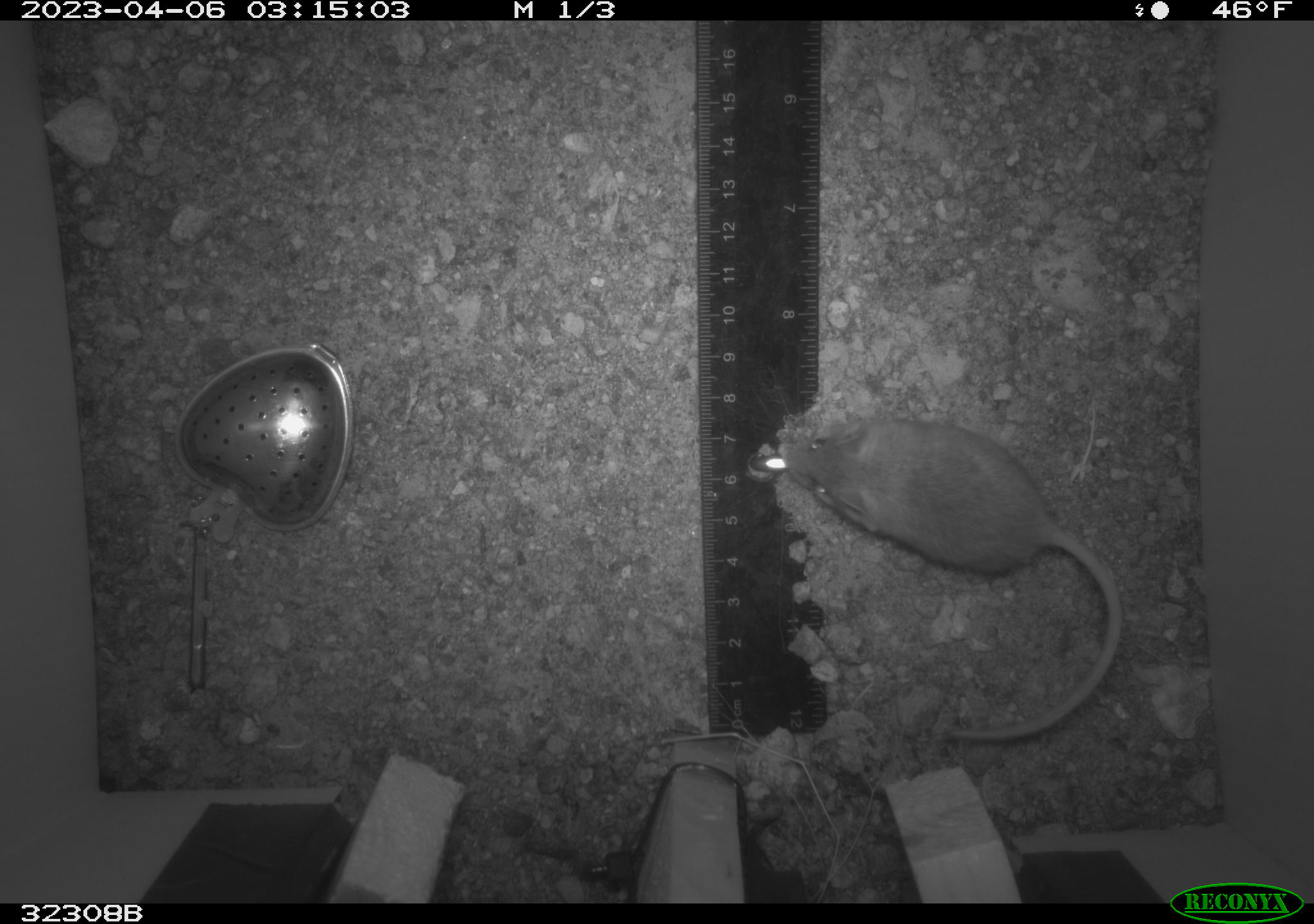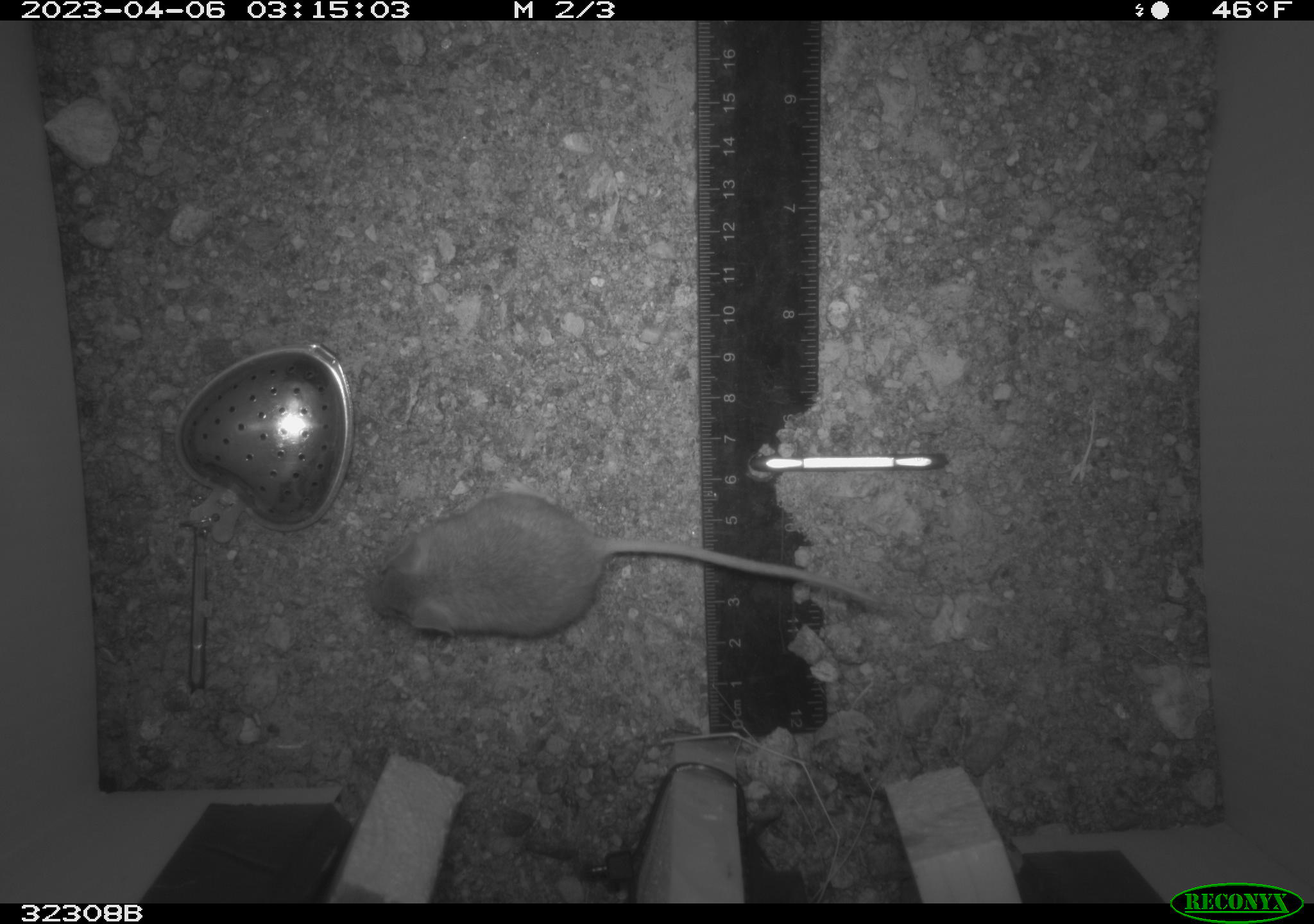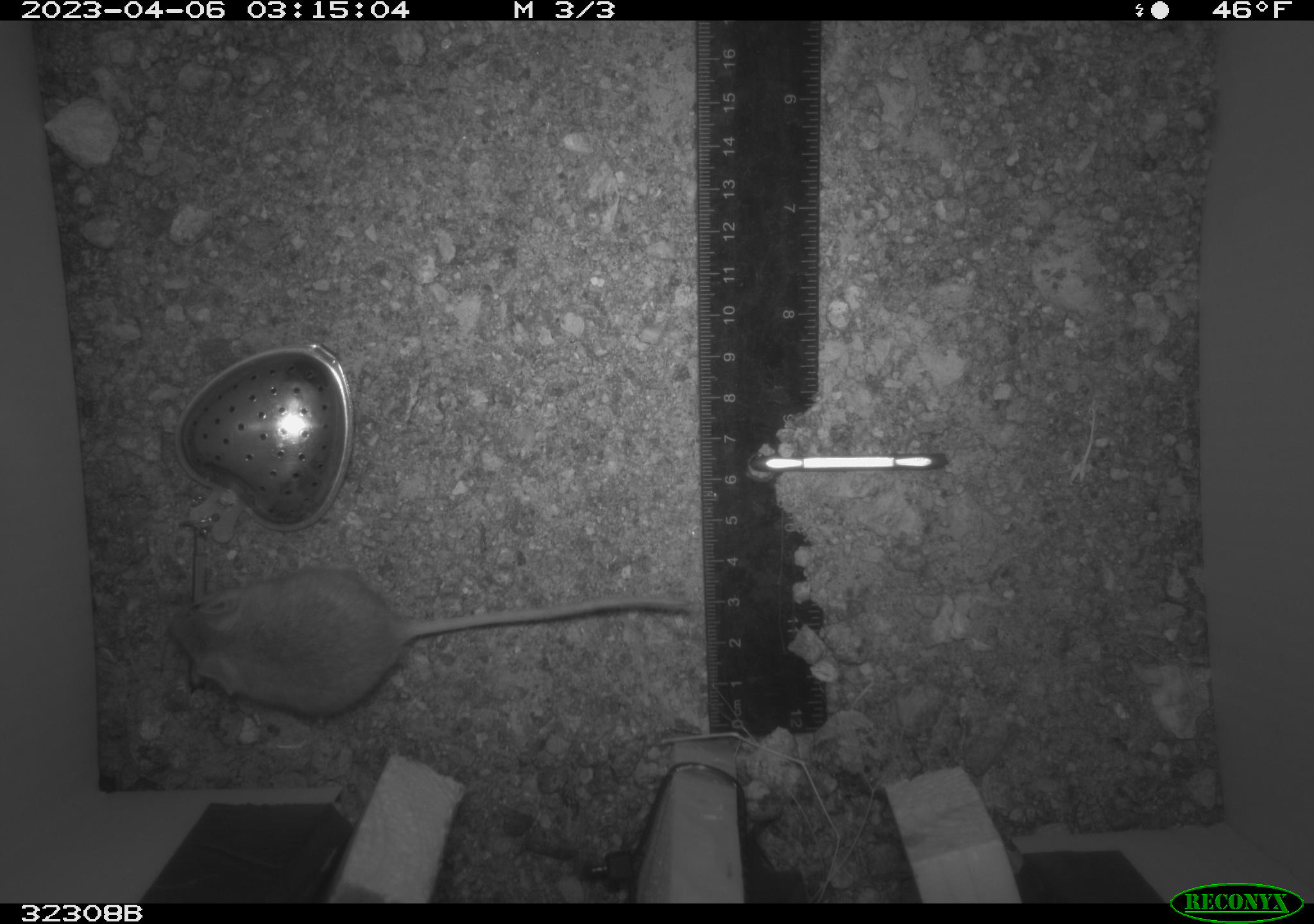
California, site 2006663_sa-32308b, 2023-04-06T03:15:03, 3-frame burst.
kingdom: Animalia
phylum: Chordata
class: Mammalia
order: Rodentia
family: Cricetidae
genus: Peromyscus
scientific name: Peromyscus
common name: deer mice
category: peromyscus species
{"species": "peromyscus species (deer mice) (Peromyscus)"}